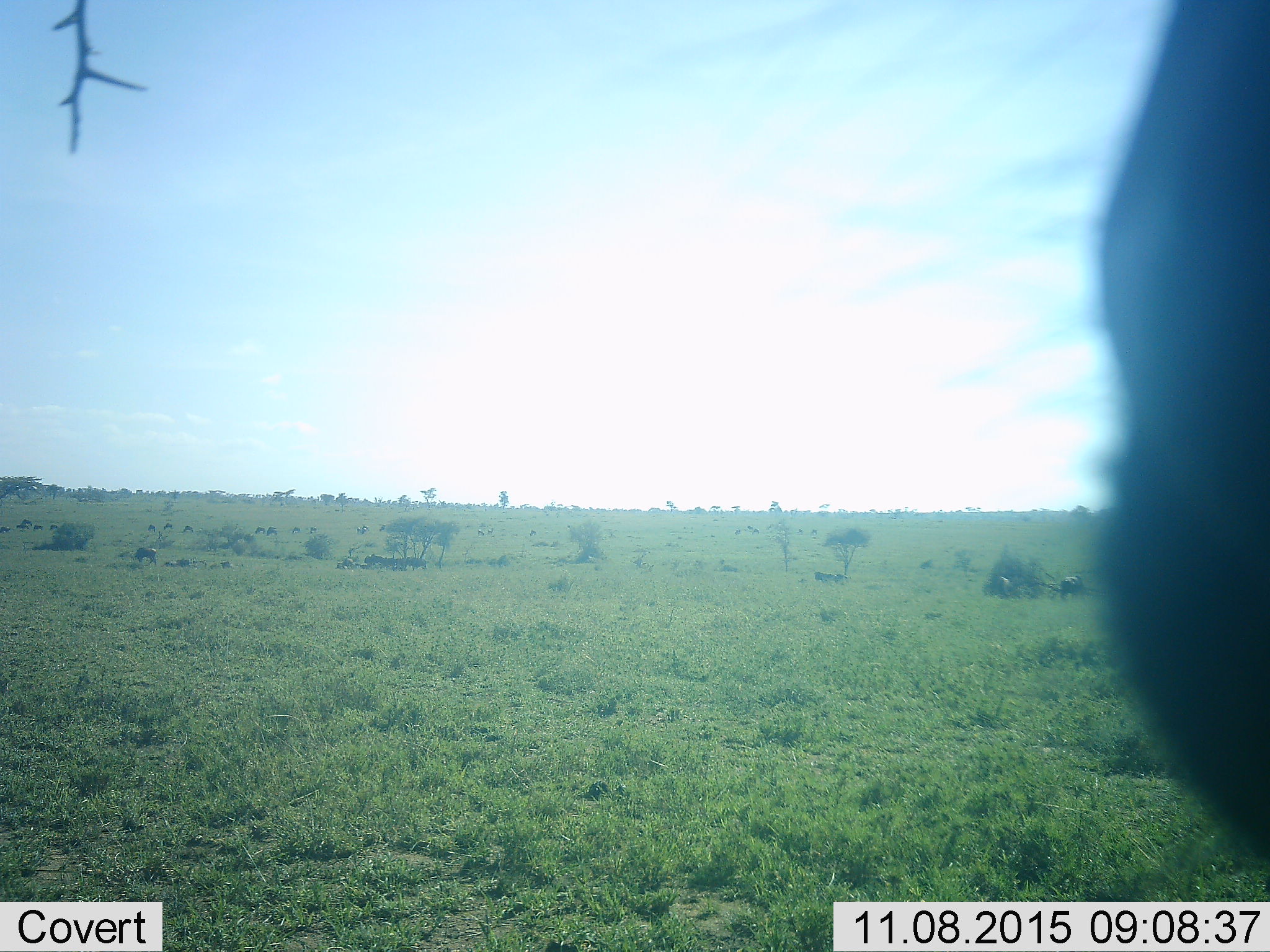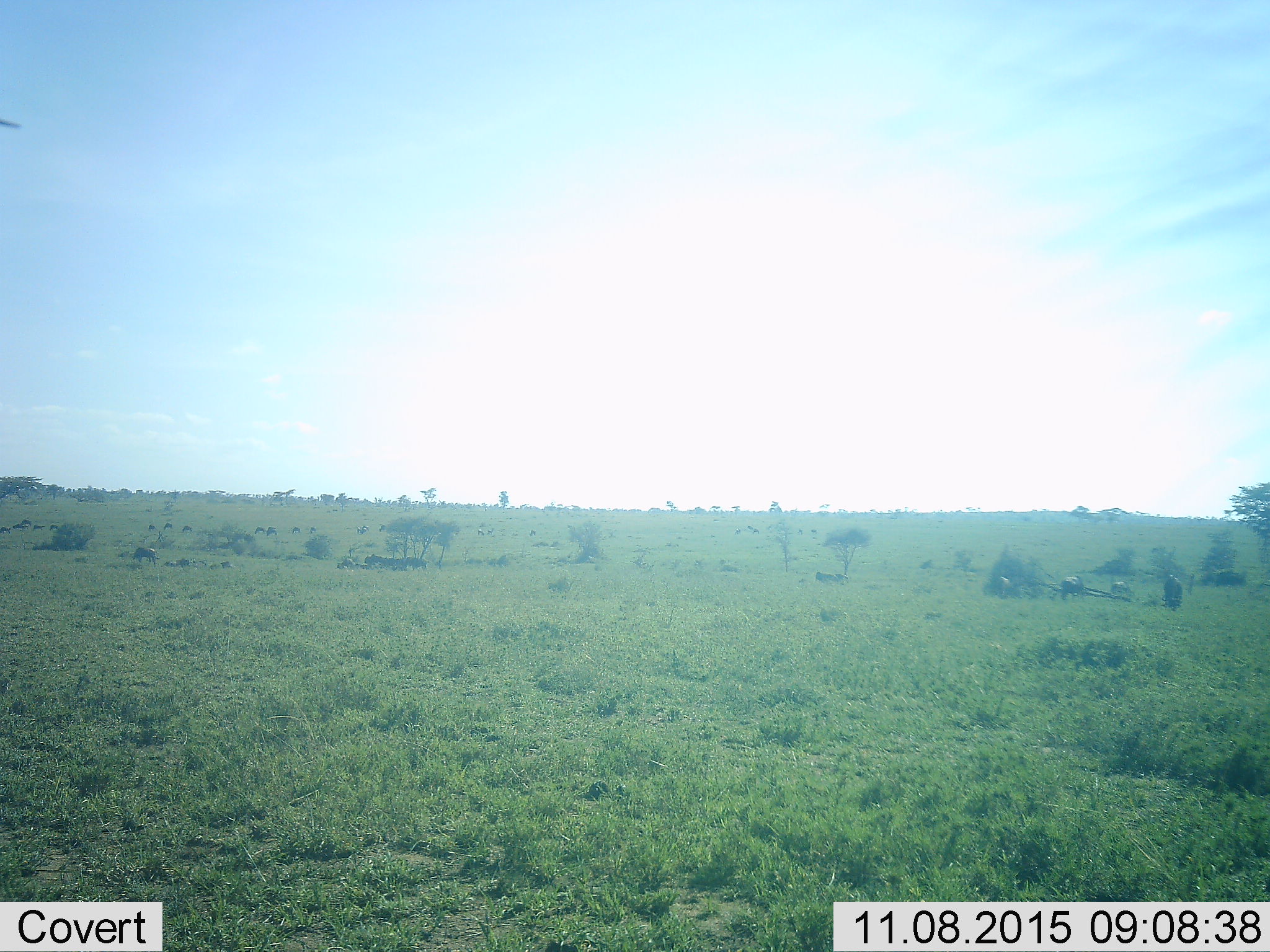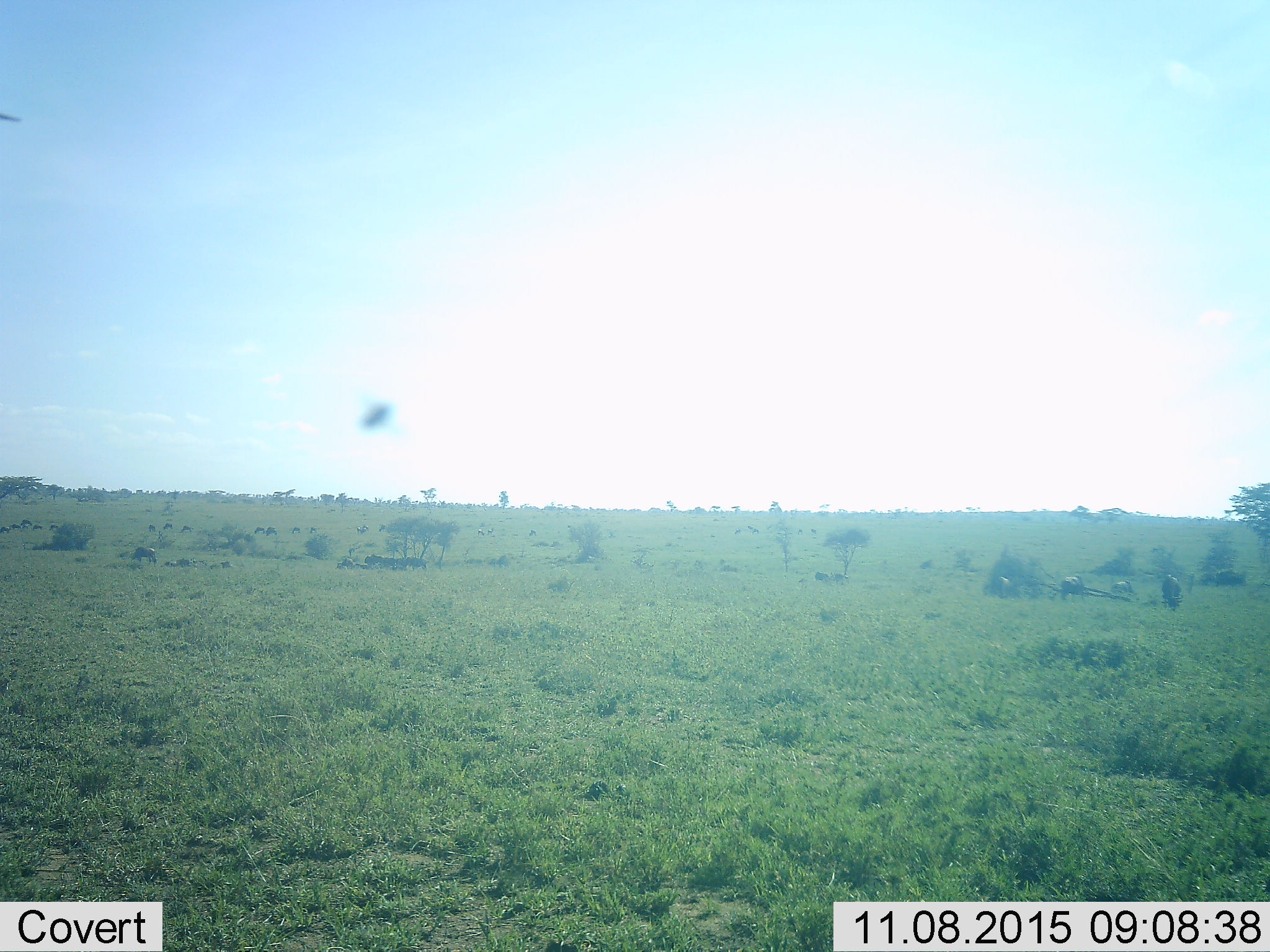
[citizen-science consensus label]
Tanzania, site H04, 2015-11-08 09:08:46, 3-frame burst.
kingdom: Animalia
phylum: Chordata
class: Mammalia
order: Artiodactyla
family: Bovidae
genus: Connochaetes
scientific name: Connochaetes taurinus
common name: blue wildebeest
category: wildebeest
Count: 11-50.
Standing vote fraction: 83%.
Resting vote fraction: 50%.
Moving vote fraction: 33%.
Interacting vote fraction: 17%.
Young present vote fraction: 0%.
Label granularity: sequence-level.